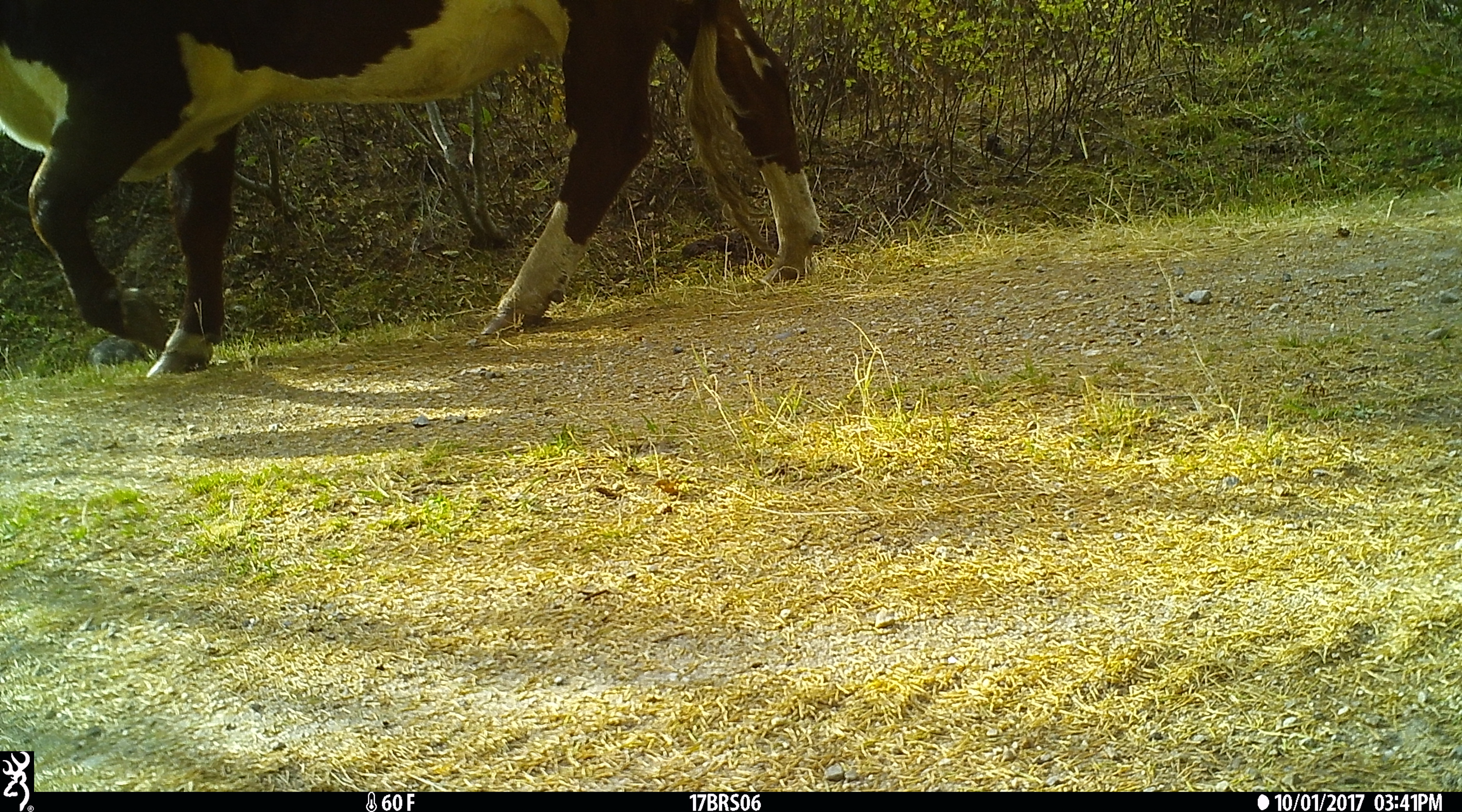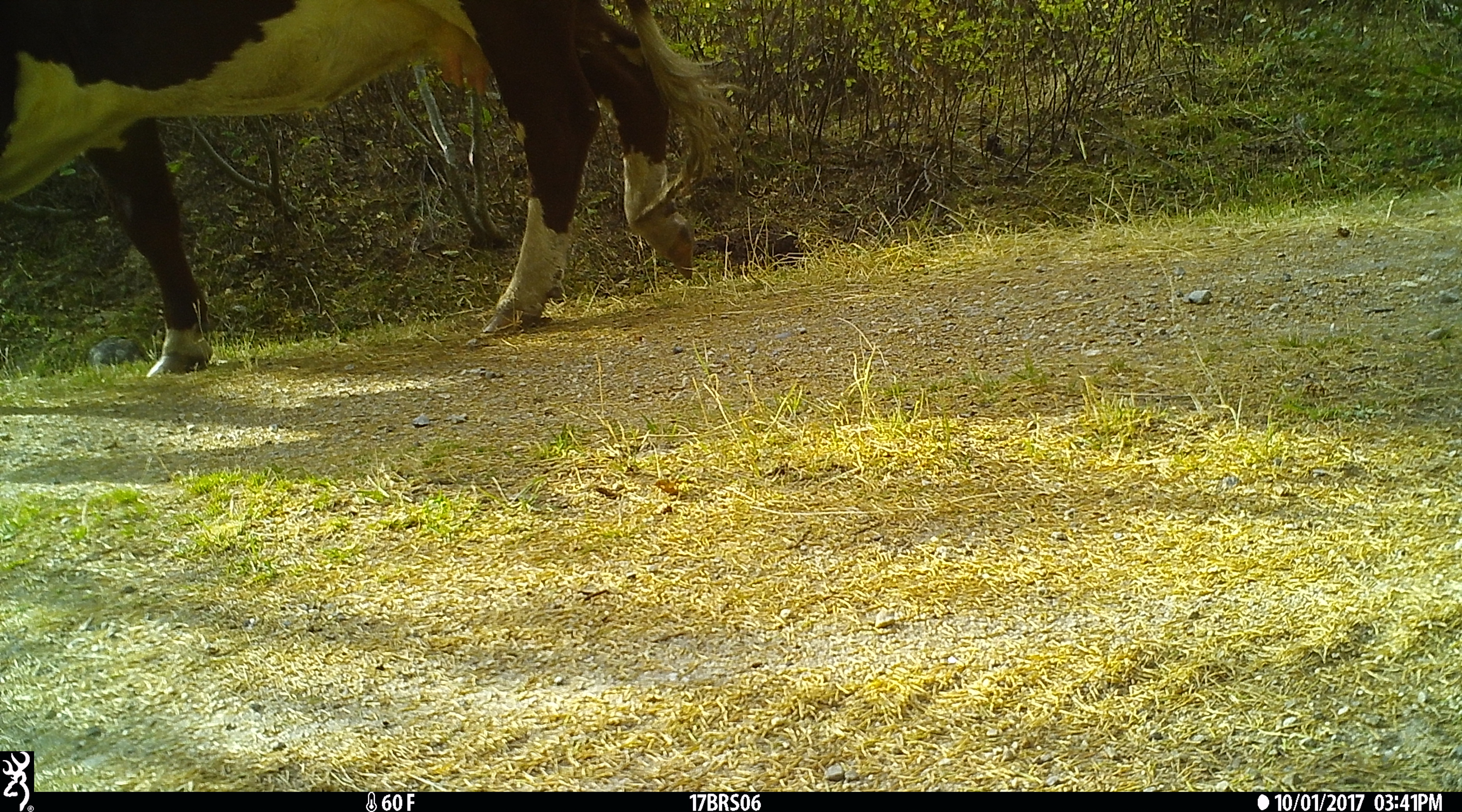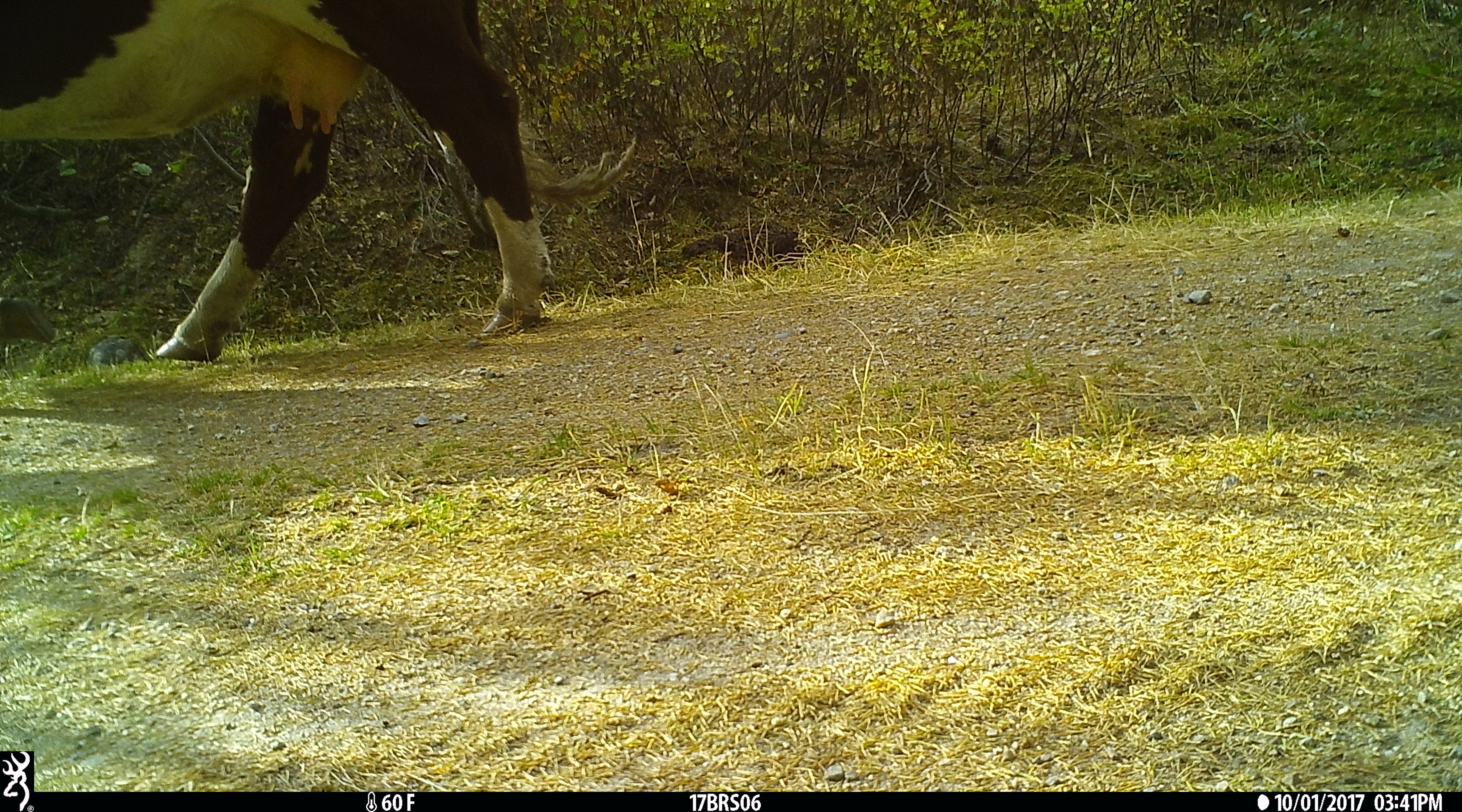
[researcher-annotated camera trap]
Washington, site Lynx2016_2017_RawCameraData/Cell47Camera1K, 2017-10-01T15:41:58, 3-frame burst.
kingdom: Animalia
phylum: Chordata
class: Mammalia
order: Artiodactyla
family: Bovidae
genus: Bos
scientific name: Bos taurus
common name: domestic cattle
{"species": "domestic cattle (Bos taurus)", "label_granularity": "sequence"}